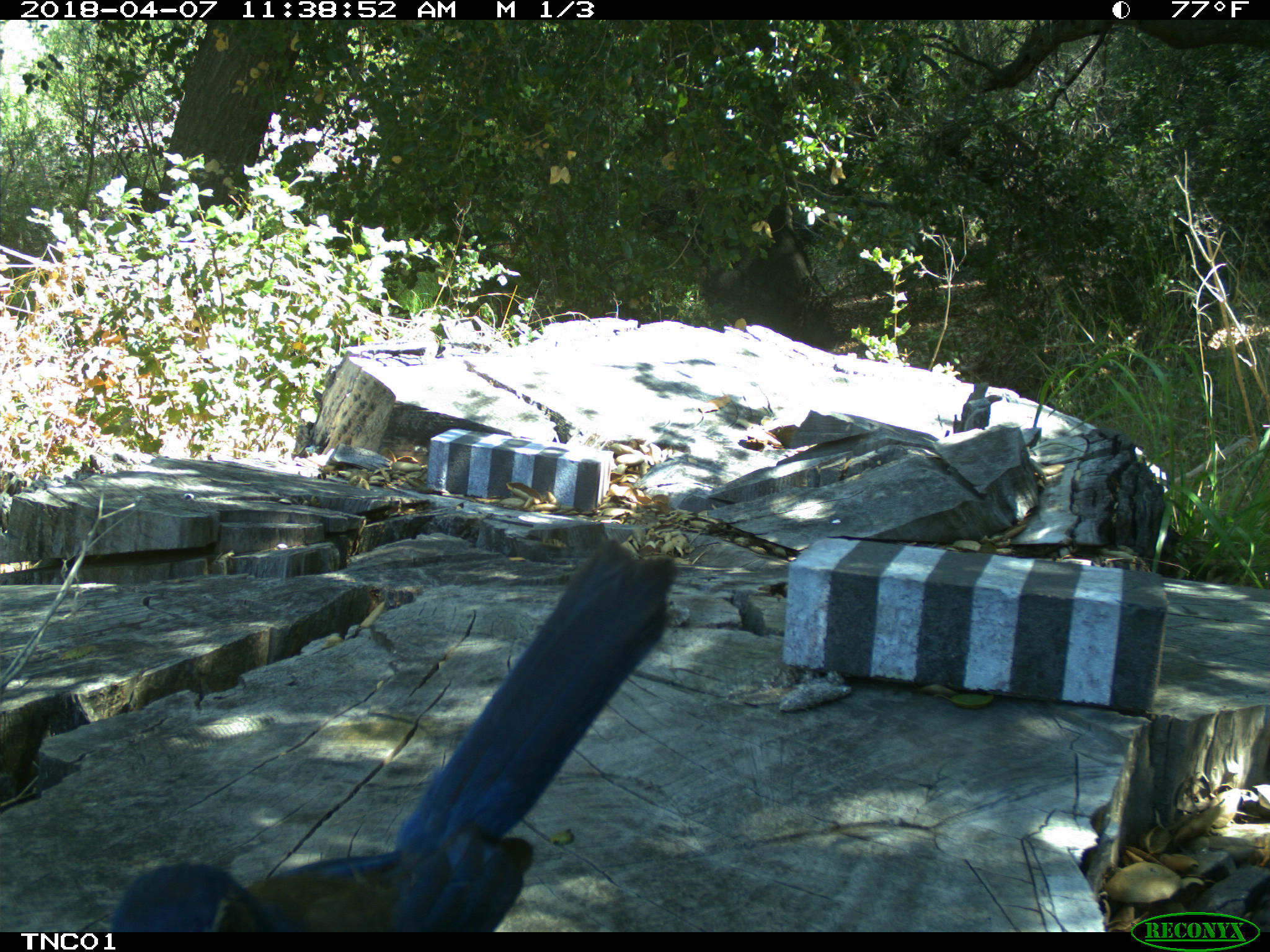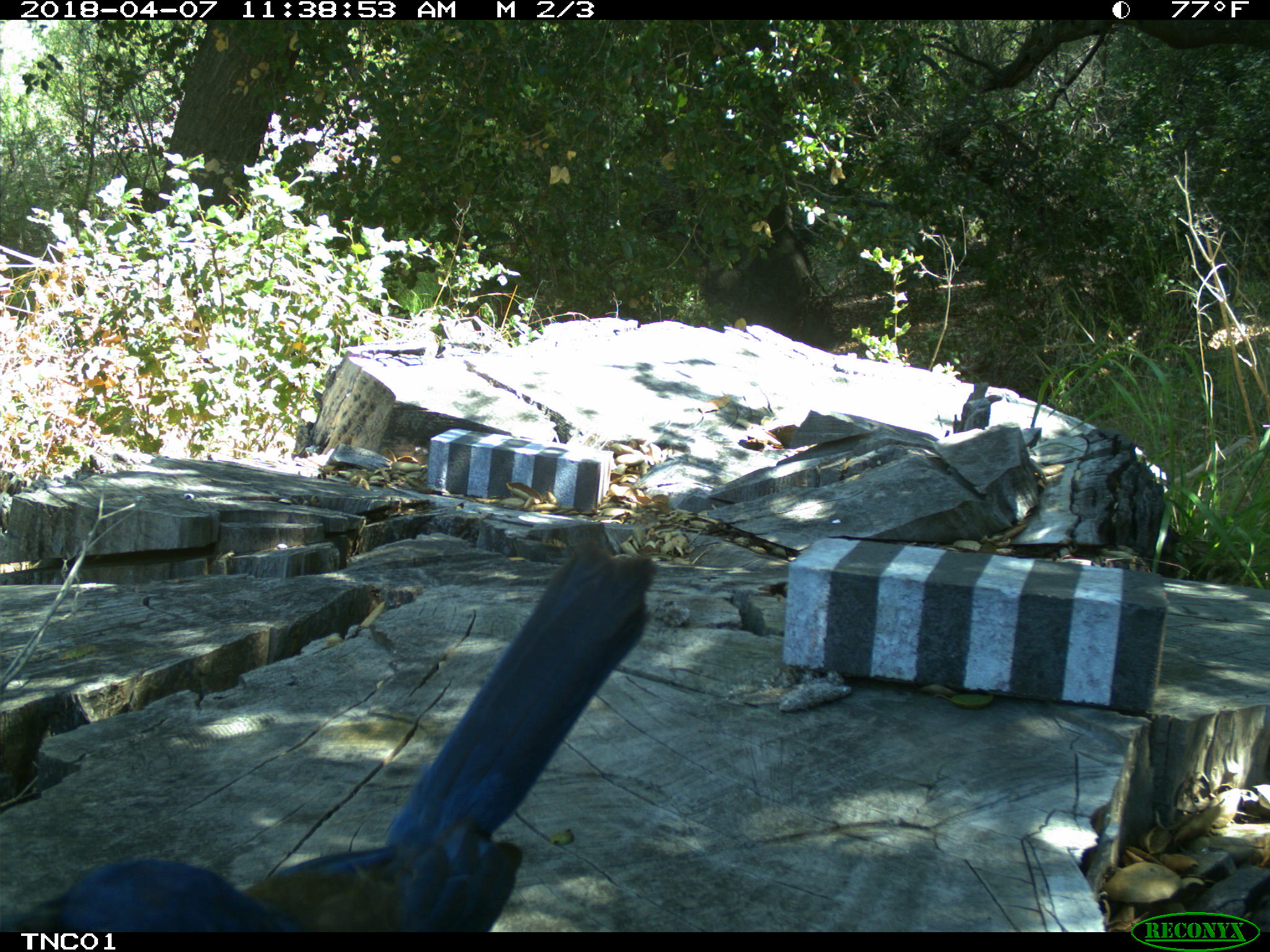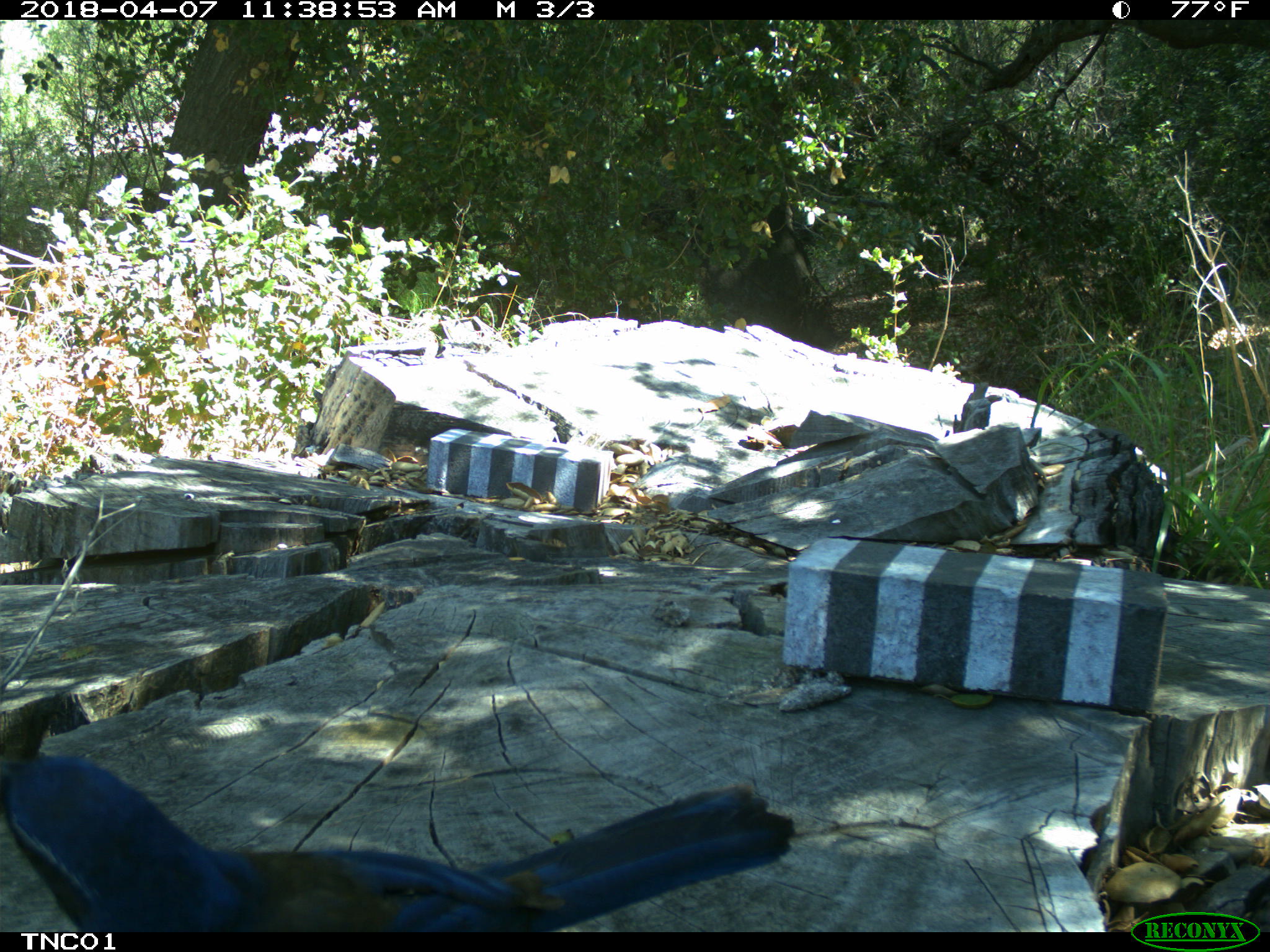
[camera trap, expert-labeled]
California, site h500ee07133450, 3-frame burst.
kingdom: Animalia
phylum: Chordata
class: Aves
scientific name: Aves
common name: bird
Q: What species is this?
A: Bird (Aves).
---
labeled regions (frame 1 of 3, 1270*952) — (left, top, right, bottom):
bird: (110, 539, 677, 932)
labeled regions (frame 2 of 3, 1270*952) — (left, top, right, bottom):
bird: (0, 520, 661, 930)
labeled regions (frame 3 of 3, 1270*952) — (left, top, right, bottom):
bird: (0, 753, 791, 933)